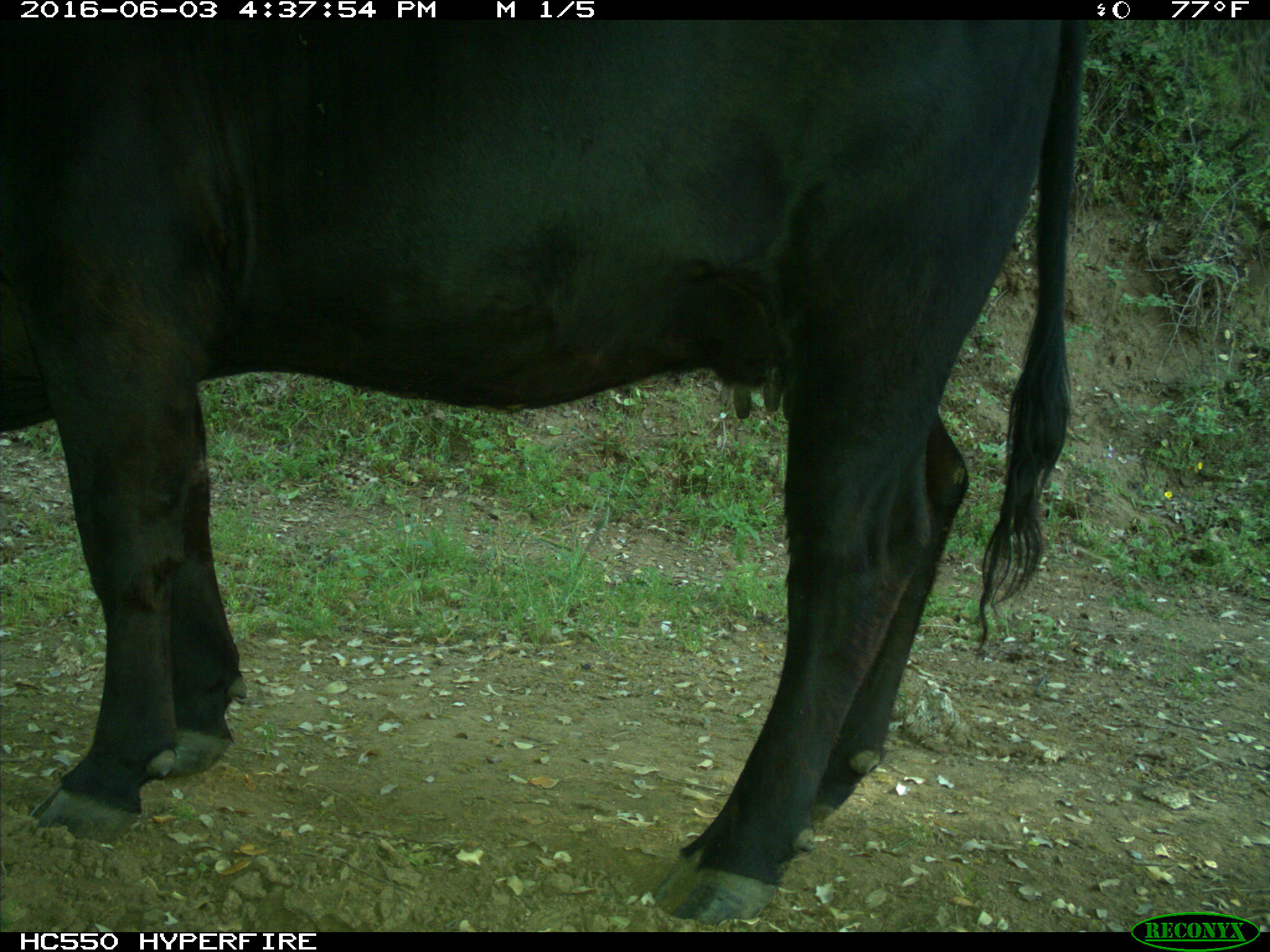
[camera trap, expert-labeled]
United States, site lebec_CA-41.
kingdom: Animalia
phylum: Chordata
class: Mammalia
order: Artiodactyla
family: Bovidae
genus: Bos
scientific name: Bos taurus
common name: domestic cow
Bos taurus (domestic cow).